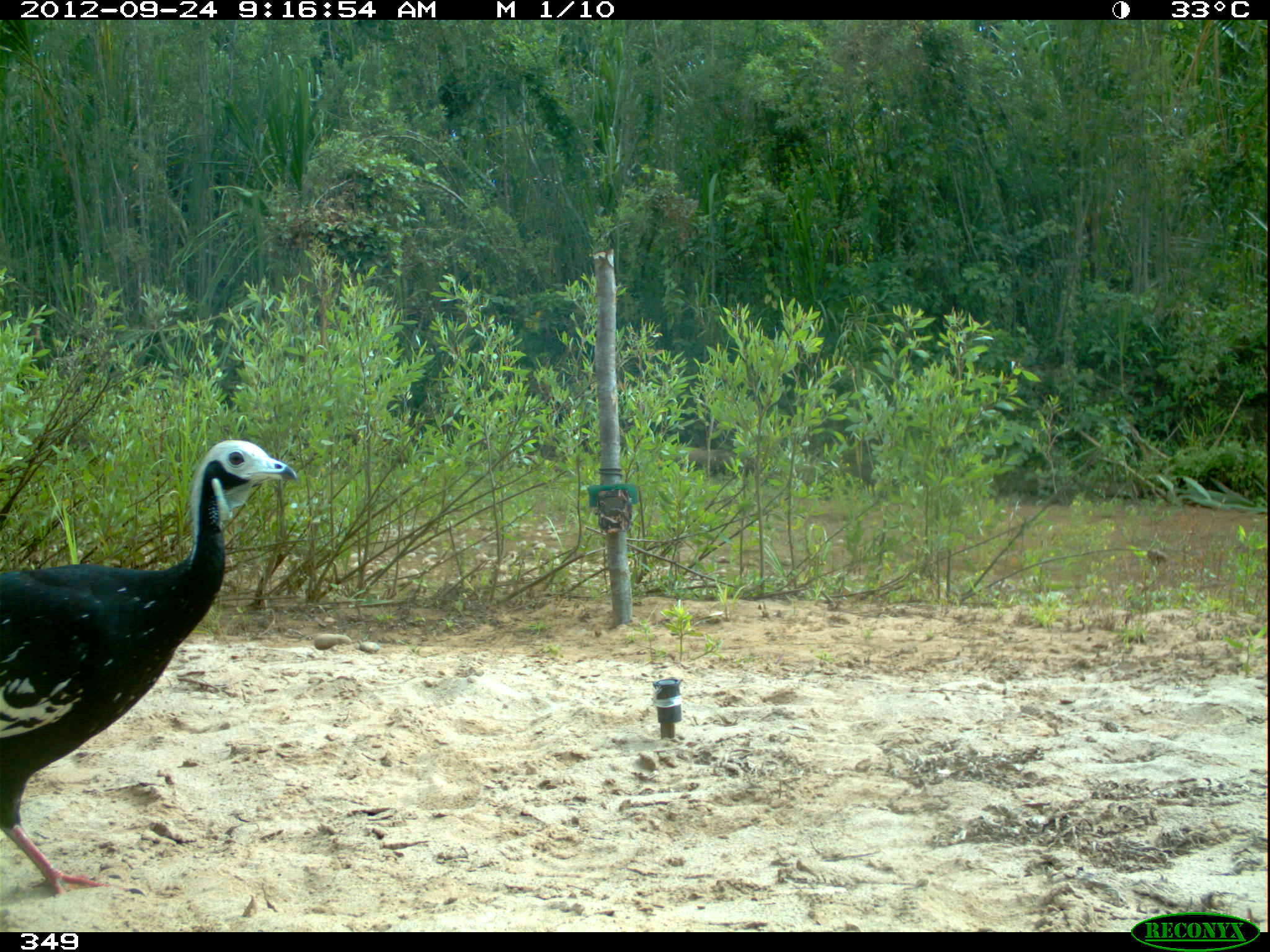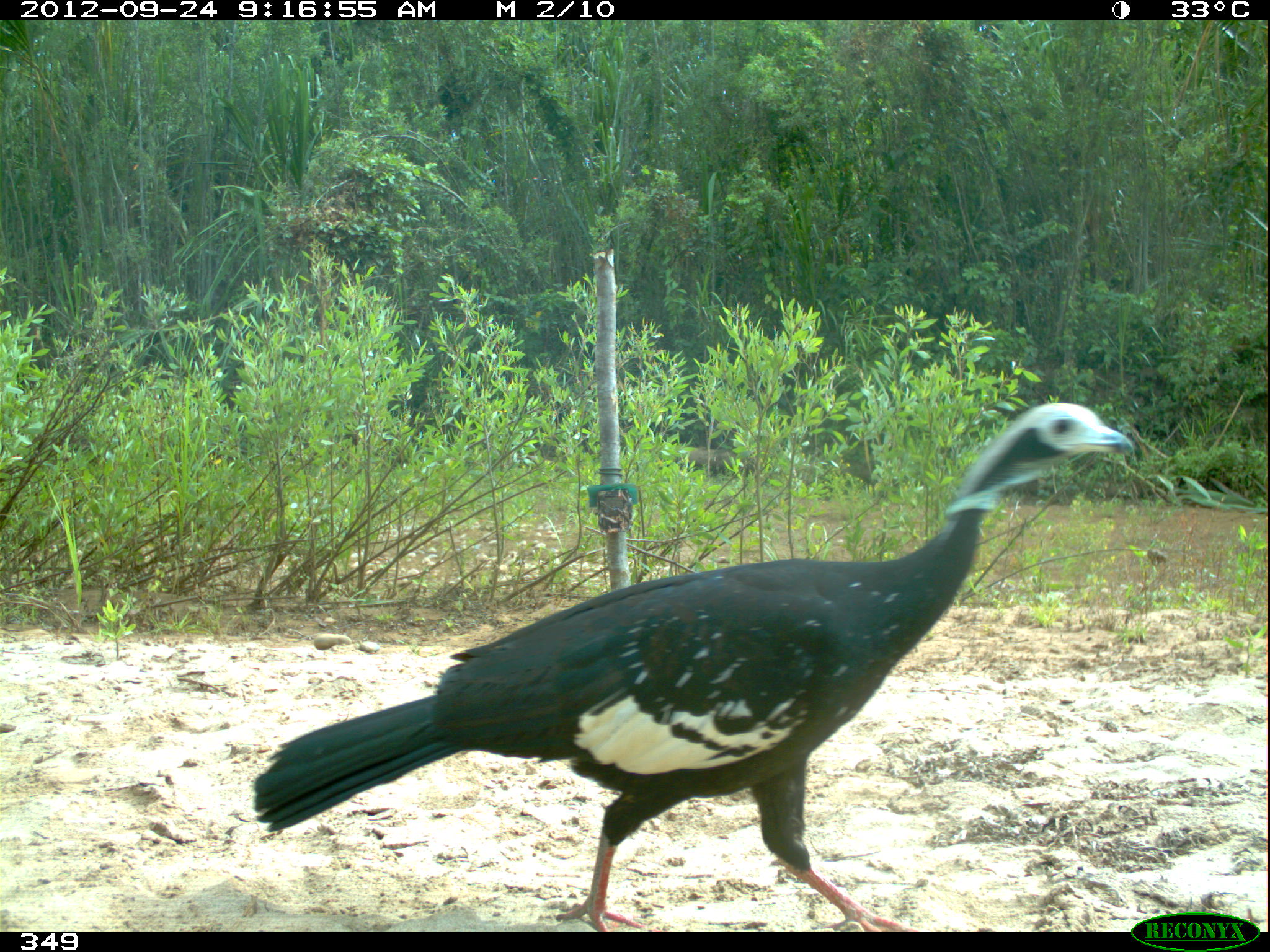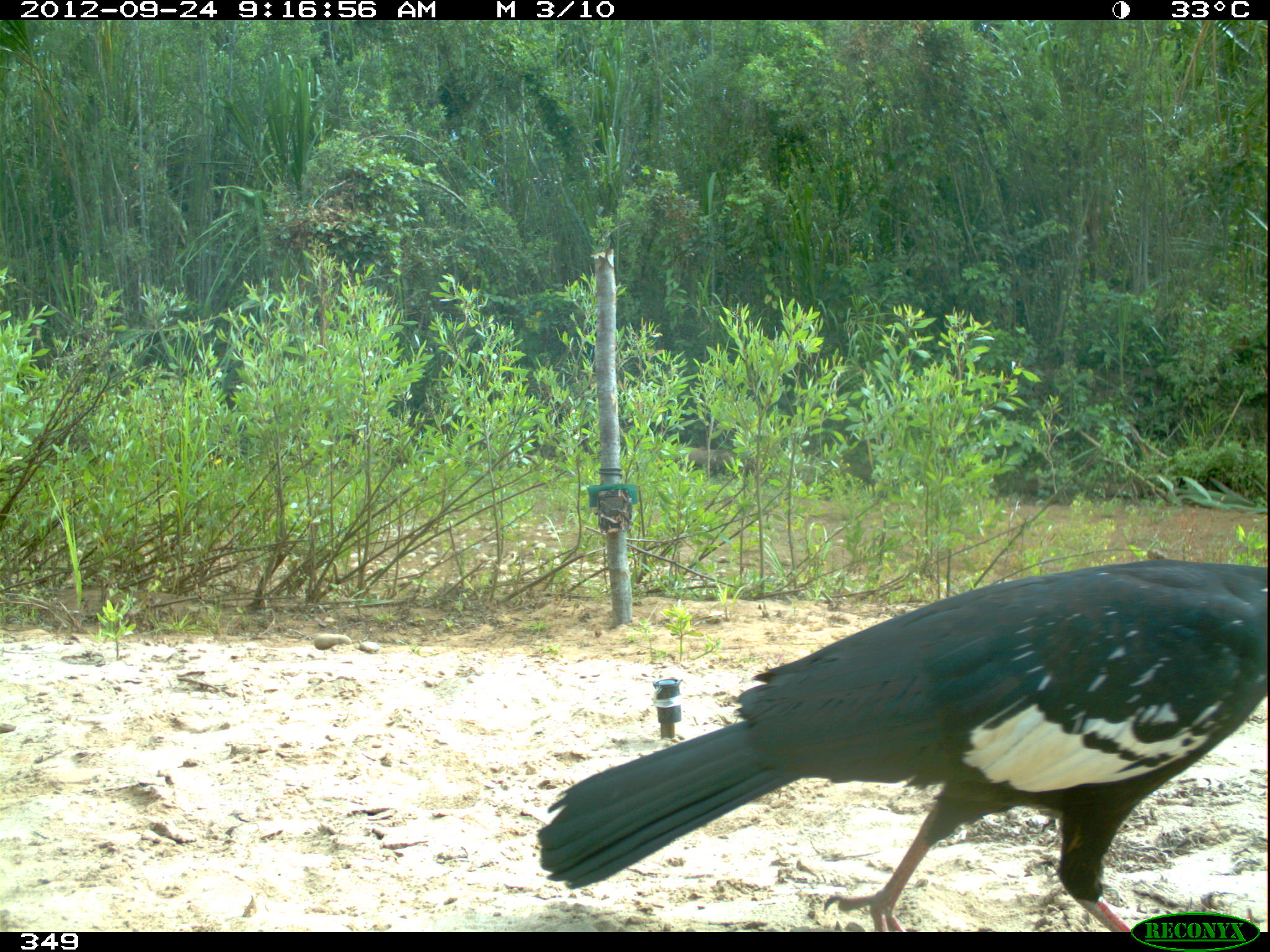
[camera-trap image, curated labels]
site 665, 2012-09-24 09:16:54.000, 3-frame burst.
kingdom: Animalia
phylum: Chordata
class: Aves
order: Galliformes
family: Cracidae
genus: Pipile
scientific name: Pipile cumanensis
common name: blue-throated piping-guan